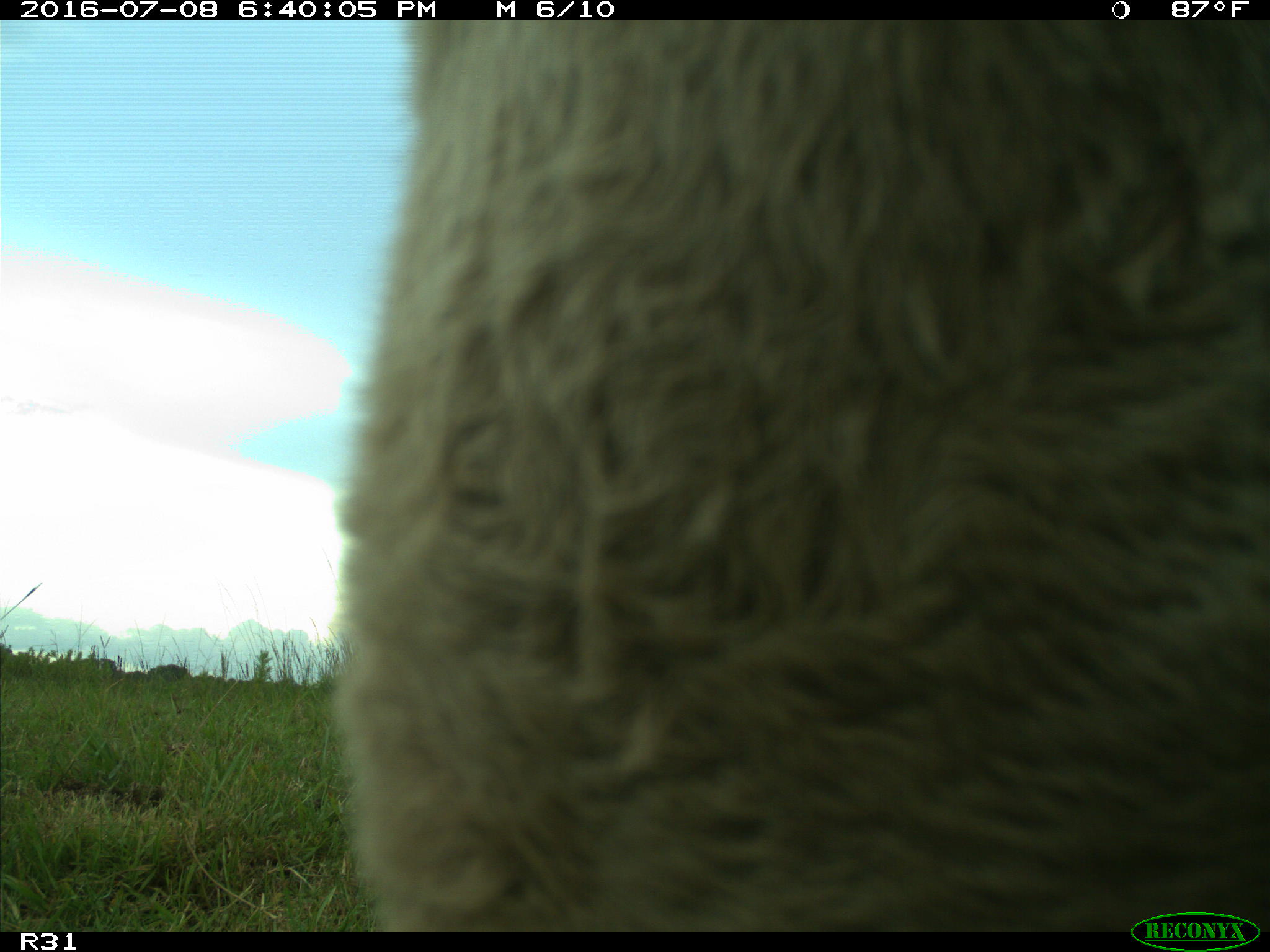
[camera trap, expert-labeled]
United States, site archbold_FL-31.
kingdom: Animalia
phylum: Chordata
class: Mammalia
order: Artiodactyla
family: Bovidae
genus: Bos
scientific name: Bos taurus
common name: domestic cow